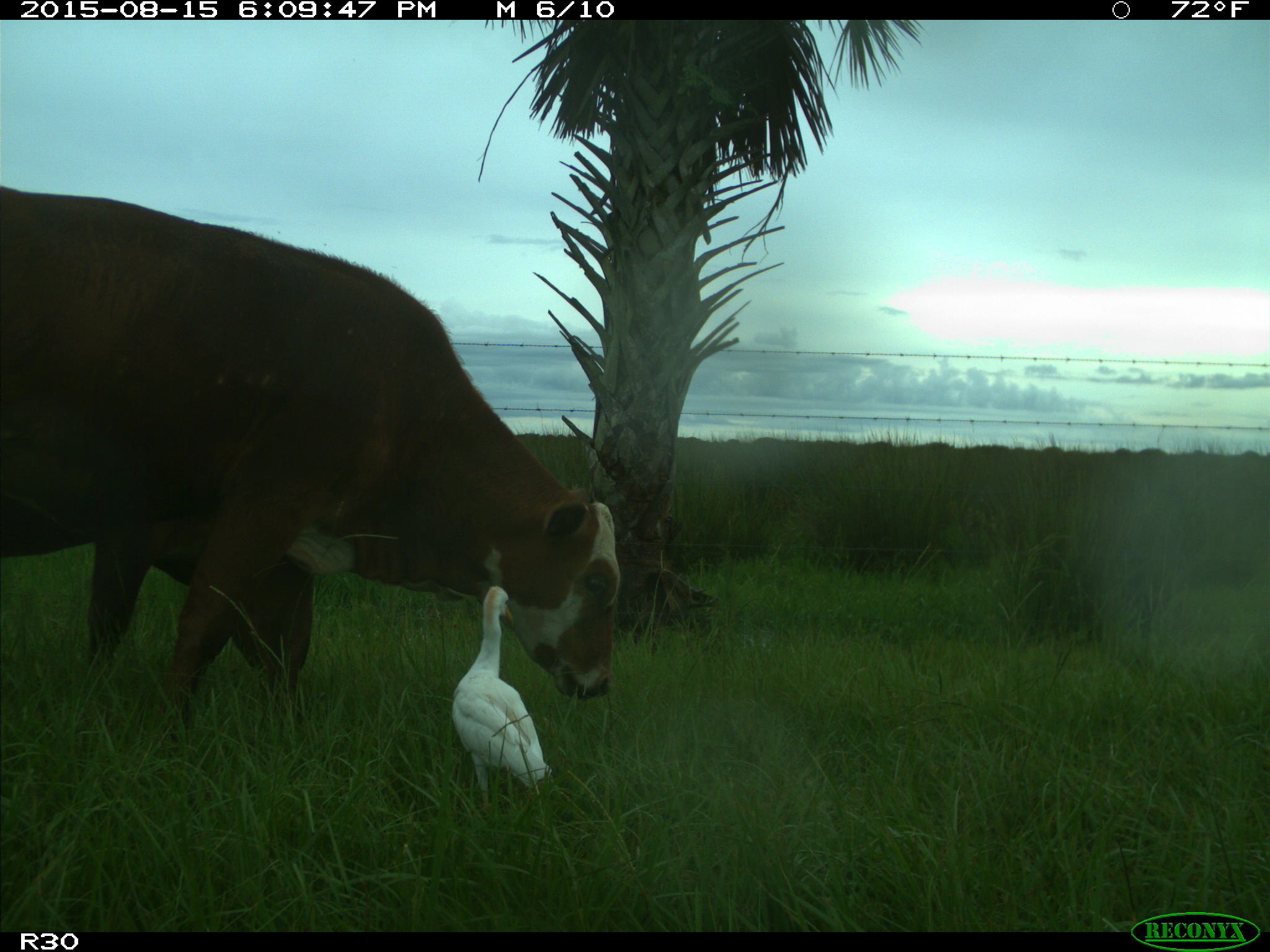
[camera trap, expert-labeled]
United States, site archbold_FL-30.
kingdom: Animalia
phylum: Chordata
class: Mammalia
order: Artiodactyla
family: Bovidae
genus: Bos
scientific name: Bos taurus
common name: domestic cow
Bos taurus (domestic cow).